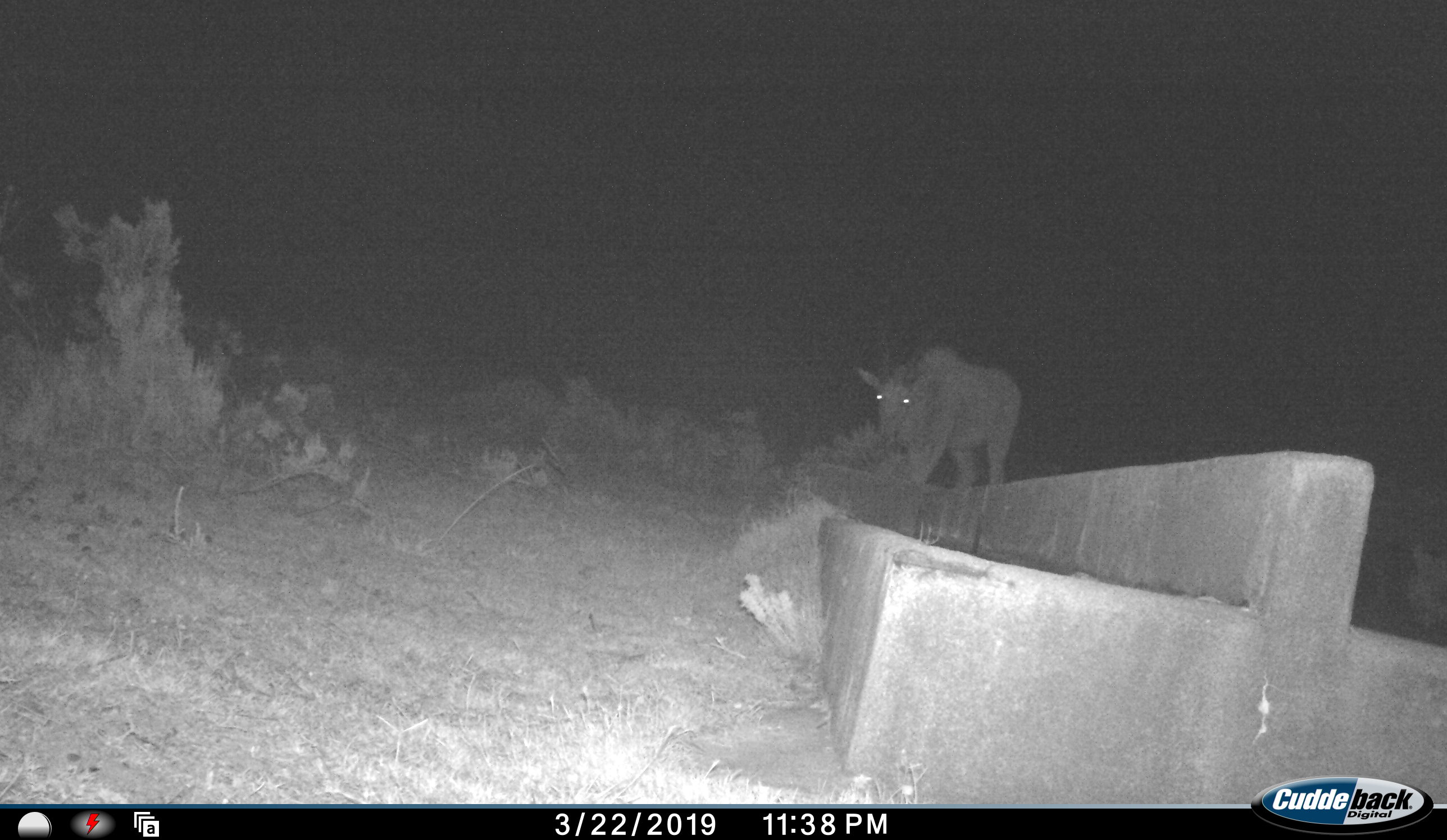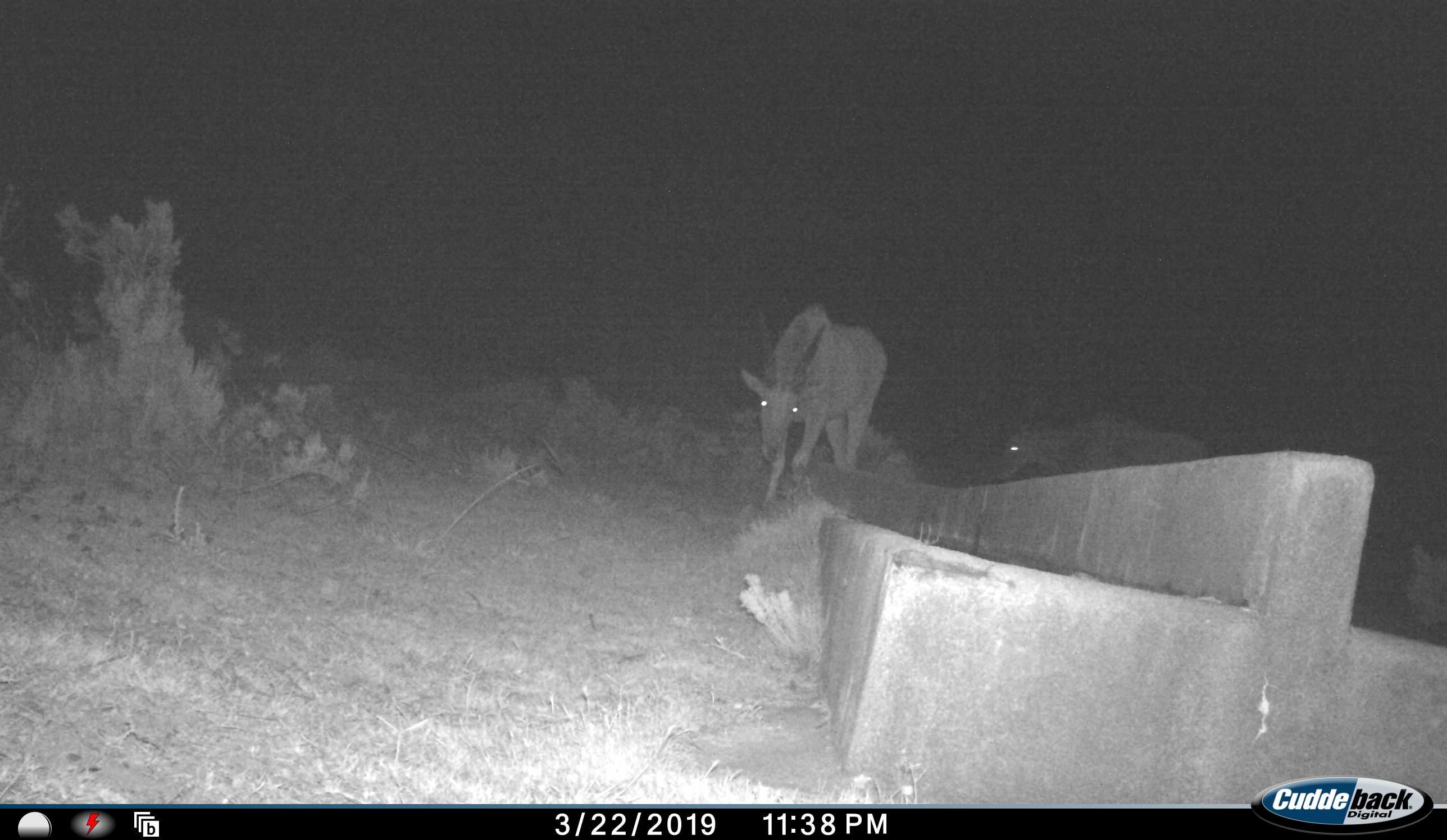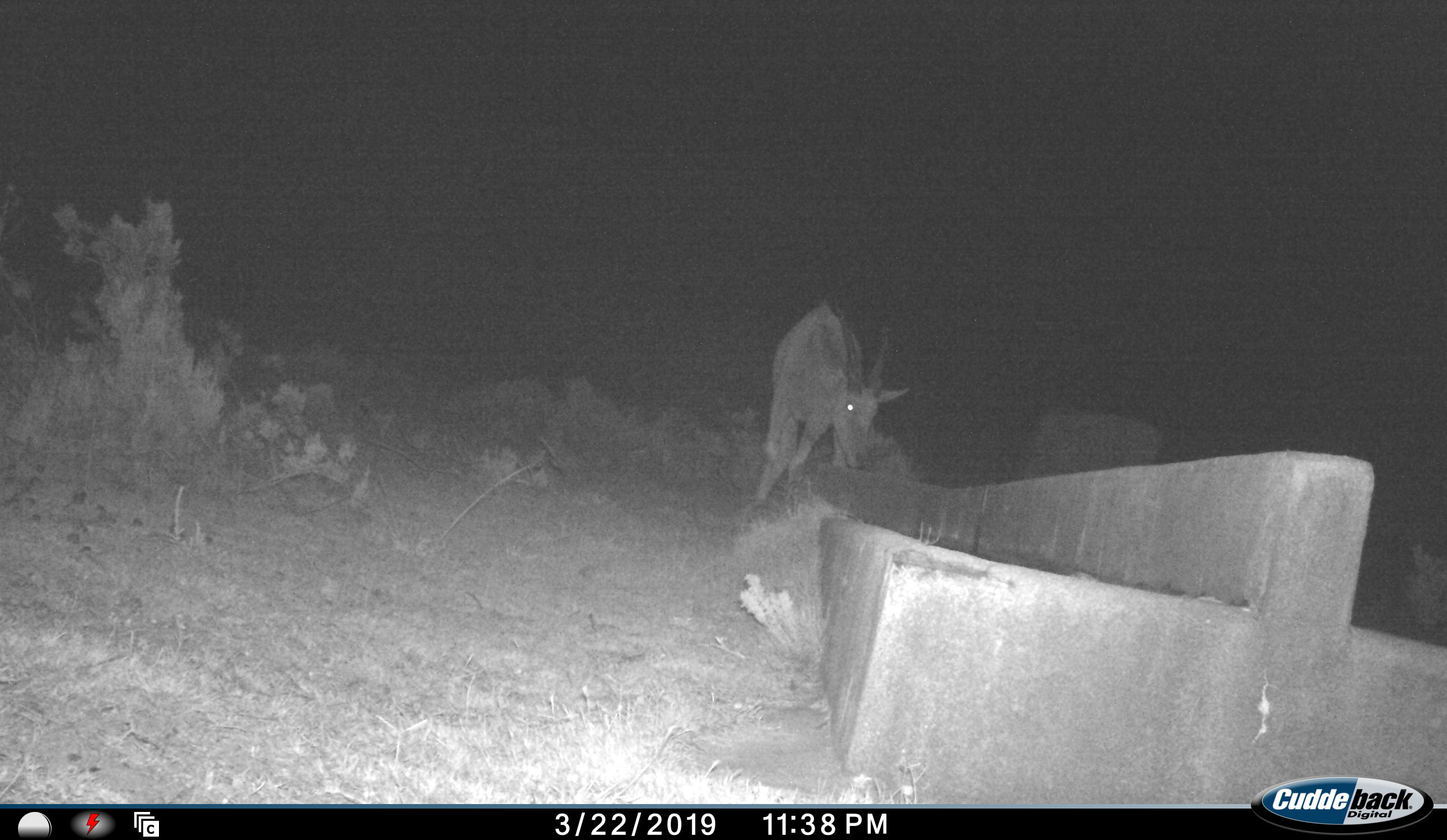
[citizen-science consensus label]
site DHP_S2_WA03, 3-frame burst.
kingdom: Animalia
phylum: Chordata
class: Mammalia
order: Artiodactyla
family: Bovidae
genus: Tragelaphus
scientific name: Tragelaphus oryx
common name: eland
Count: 2.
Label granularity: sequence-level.